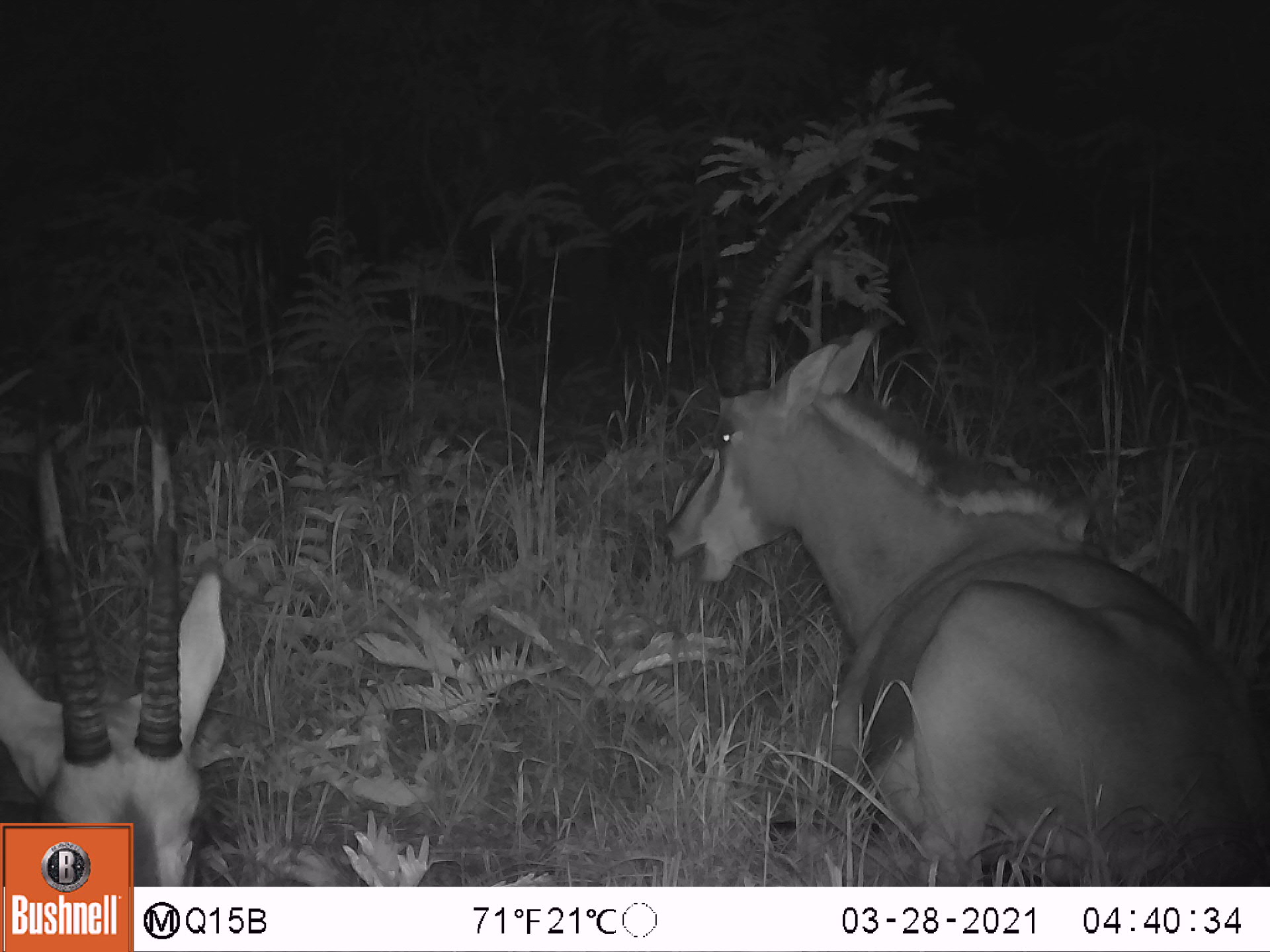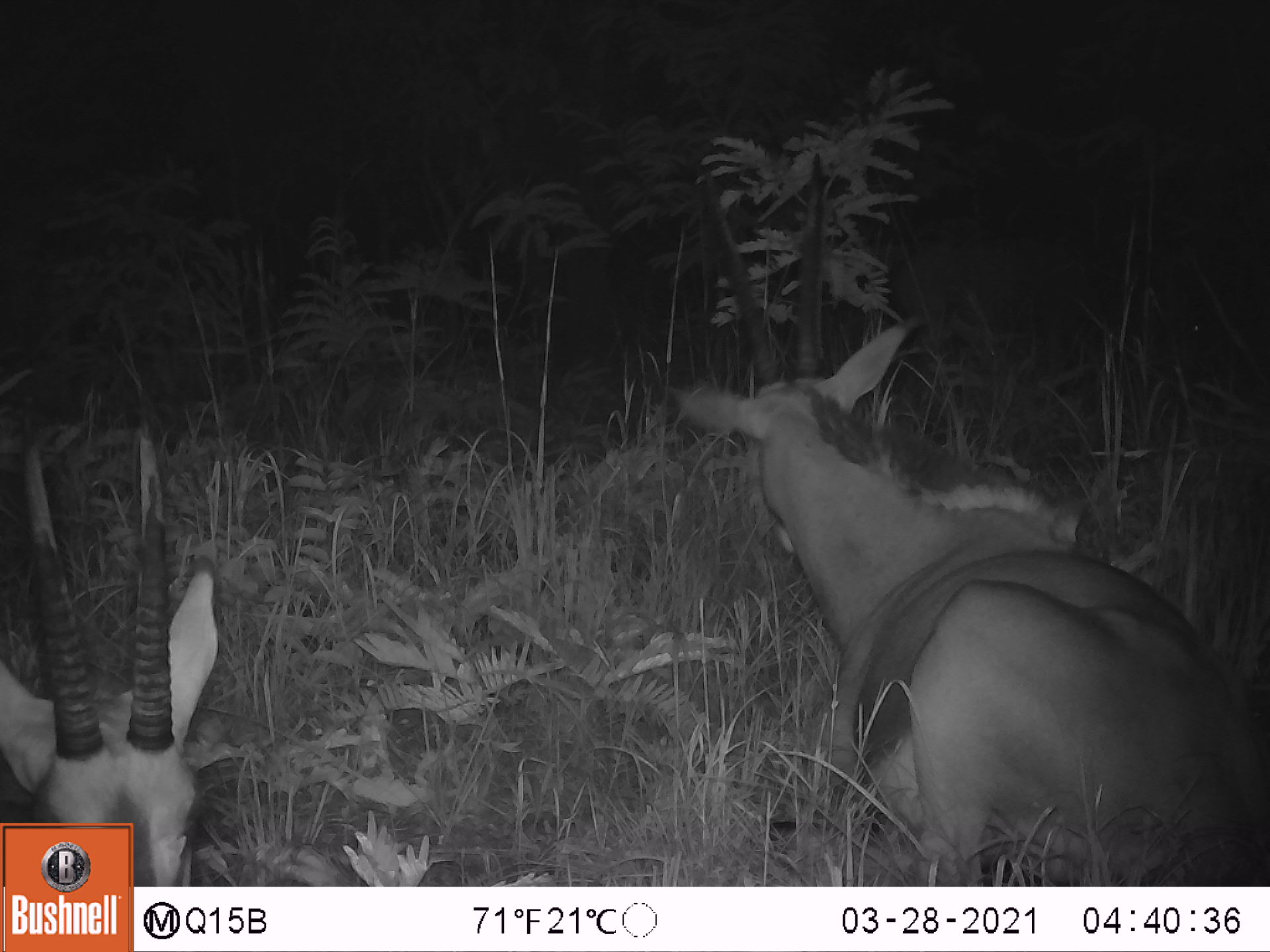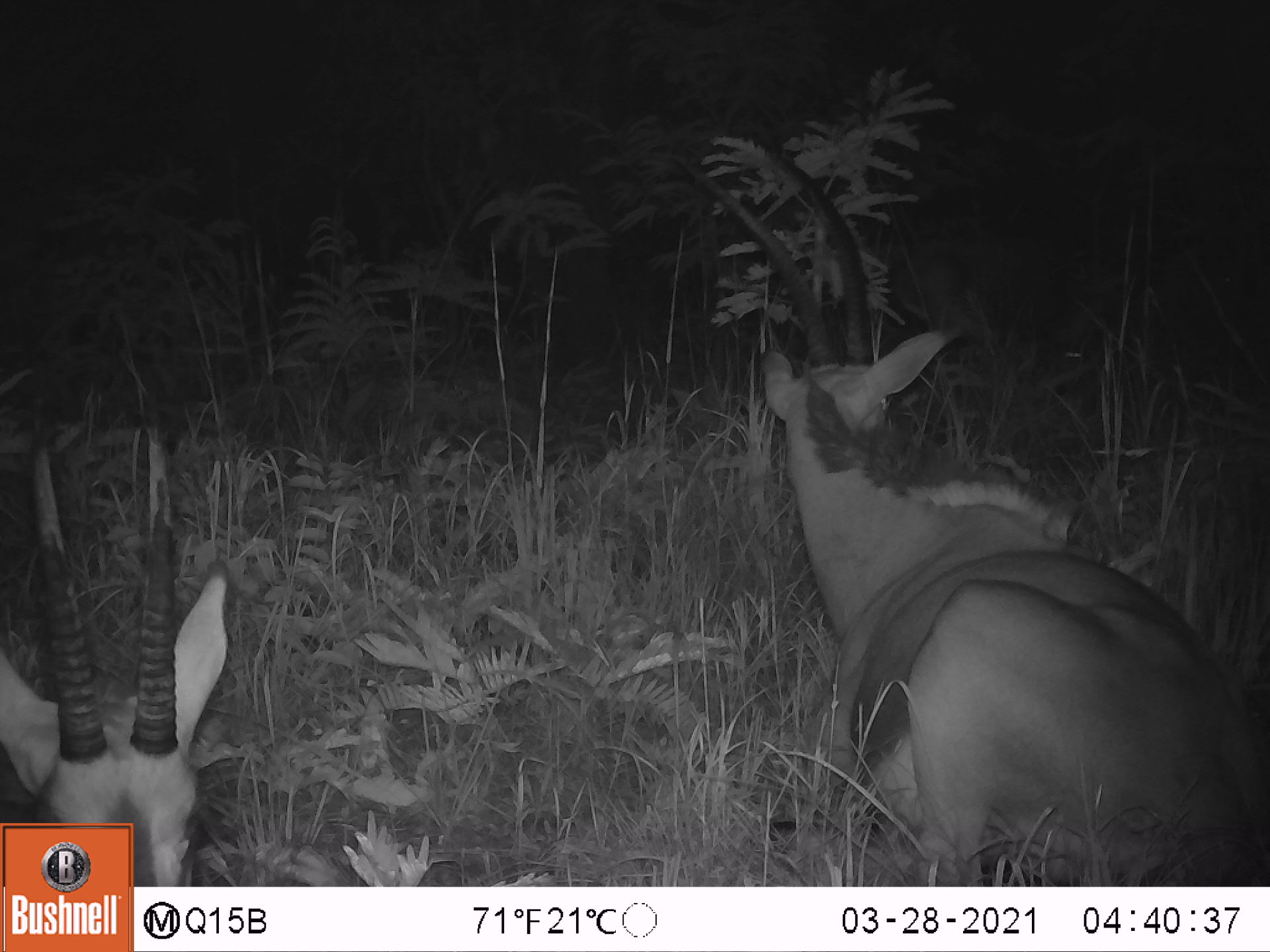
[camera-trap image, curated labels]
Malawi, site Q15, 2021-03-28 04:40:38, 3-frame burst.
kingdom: Animalia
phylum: Chordata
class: Mammalia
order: Artiodactyla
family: Bovidae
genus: Hippotragus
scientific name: Hippotragus niger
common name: sable antelope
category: sable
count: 4